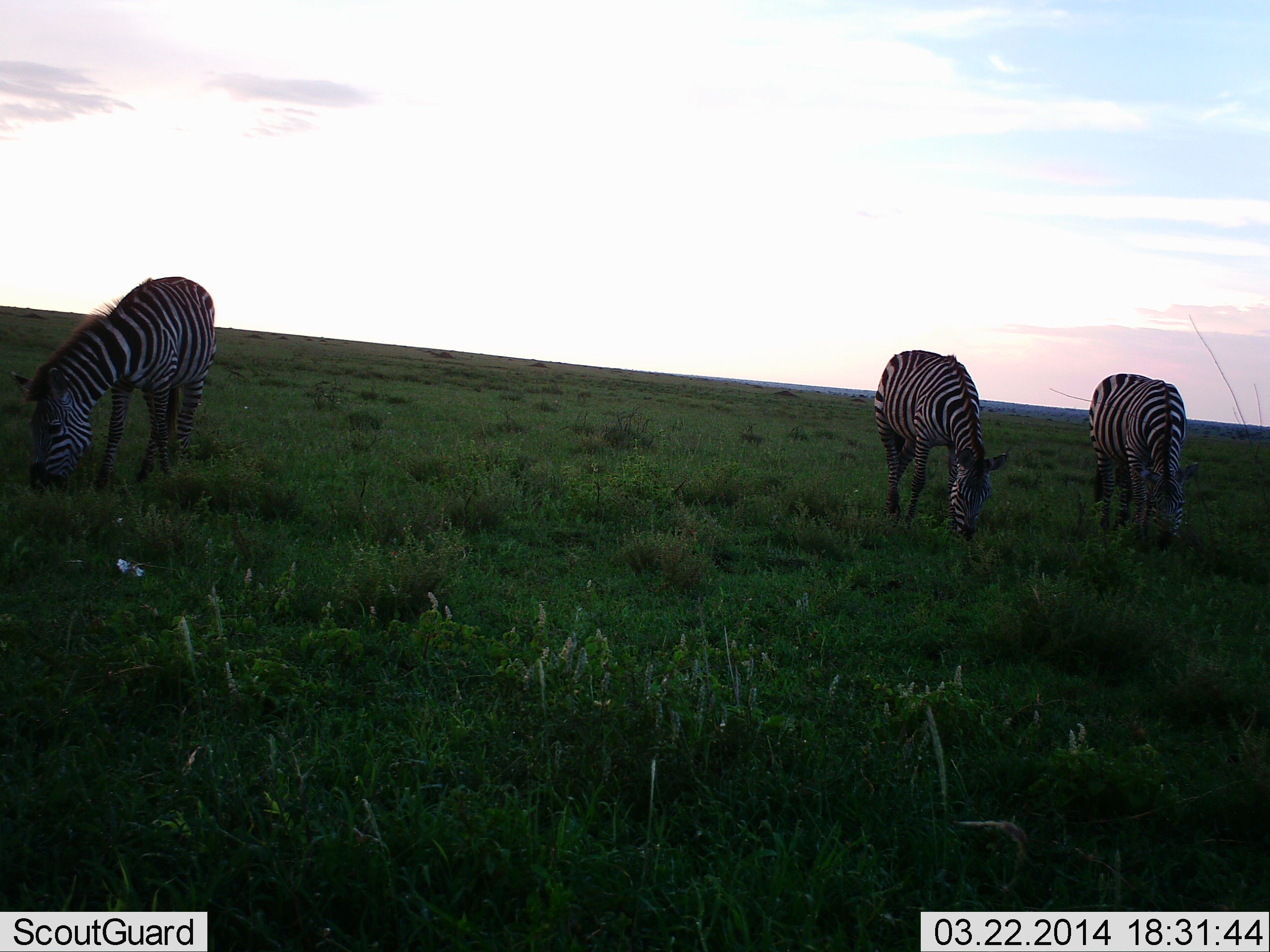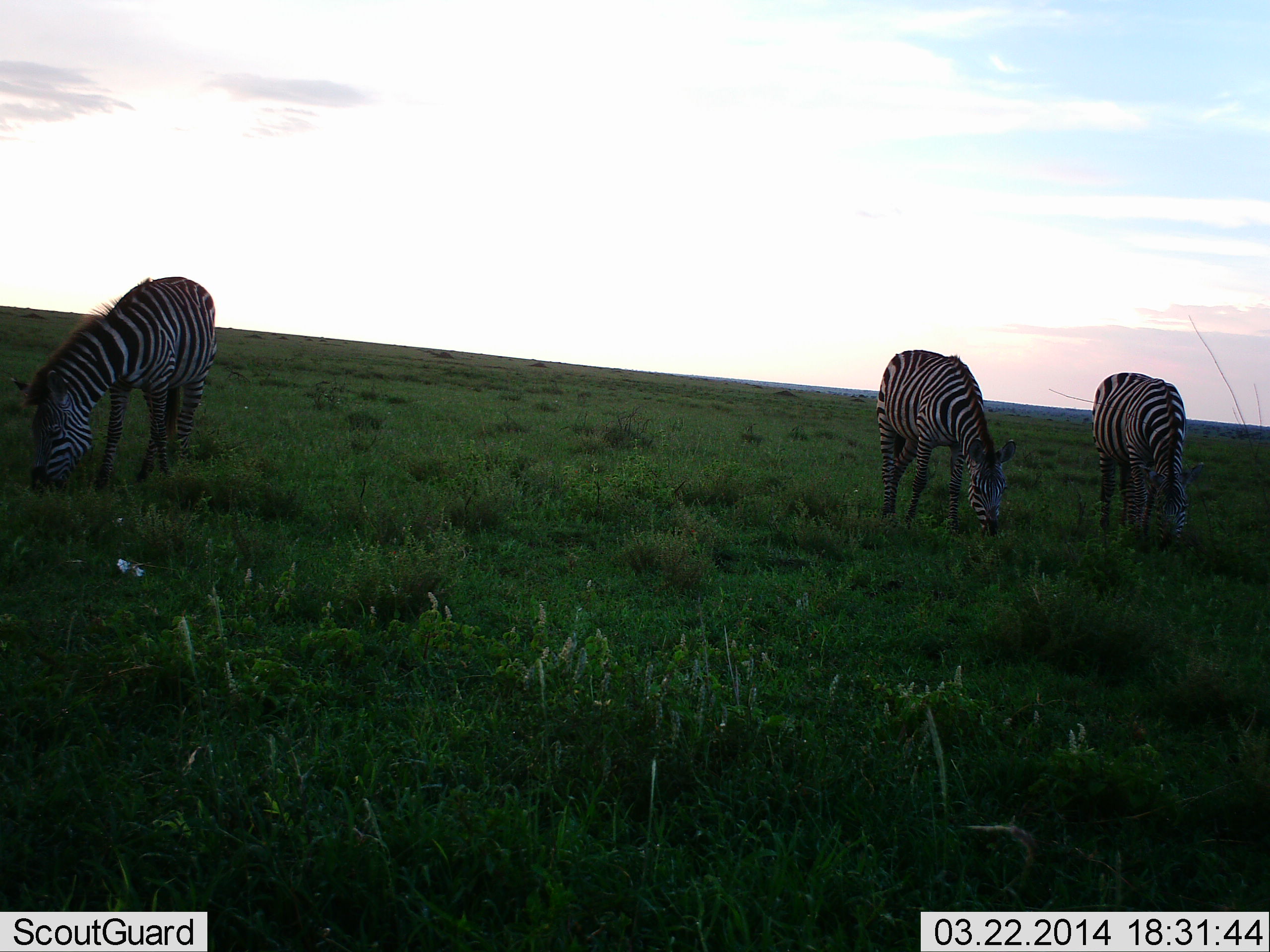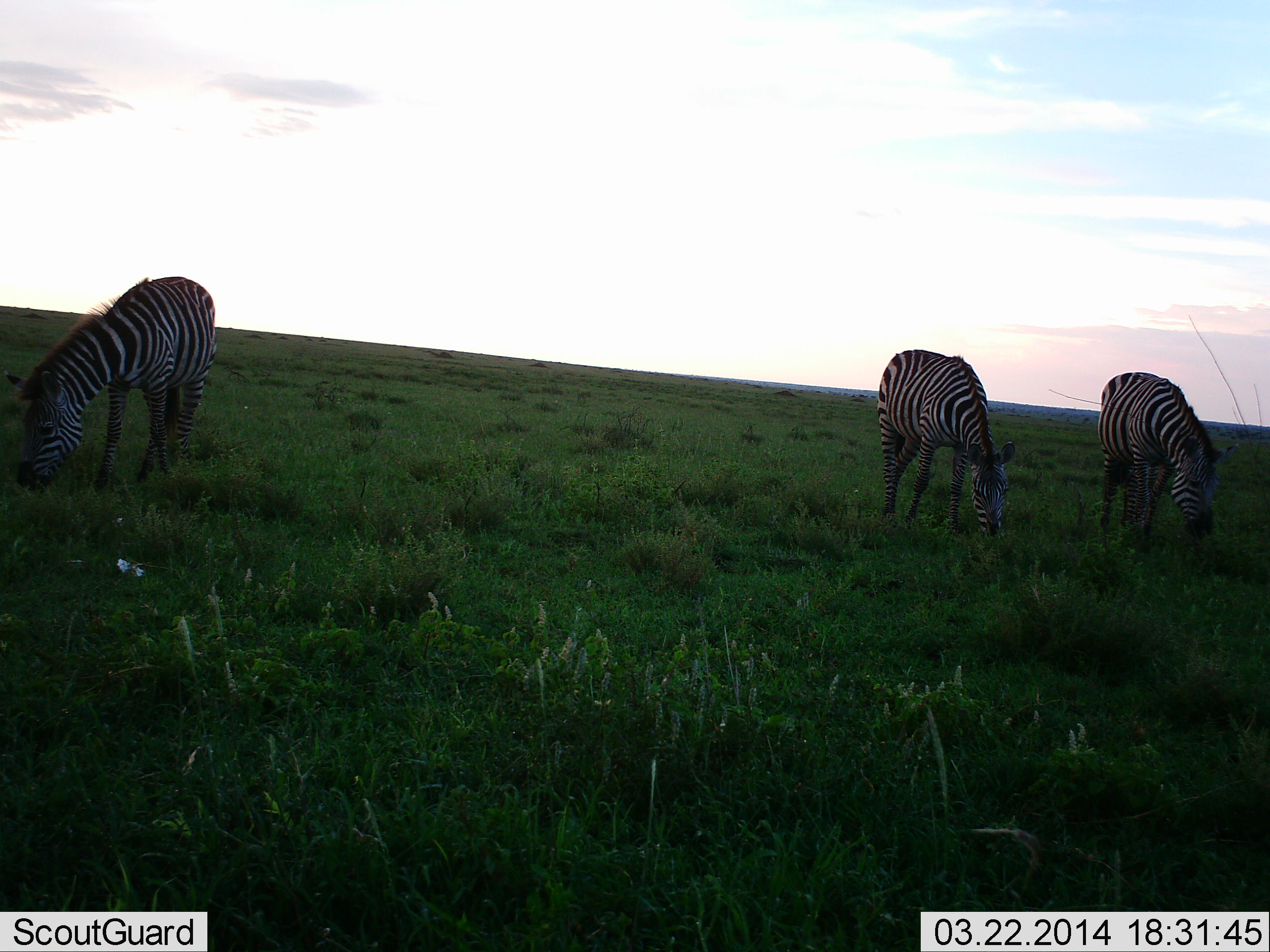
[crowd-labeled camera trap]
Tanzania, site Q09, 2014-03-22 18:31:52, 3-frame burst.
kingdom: Animalia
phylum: Chordata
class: Mammalia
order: Perissodactyla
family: Equidae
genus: Equus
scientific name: Equus quagga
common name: plains zebra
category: zebra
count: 3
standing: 18%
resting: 0%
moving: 3%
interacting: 0%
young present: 0%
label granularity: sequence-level